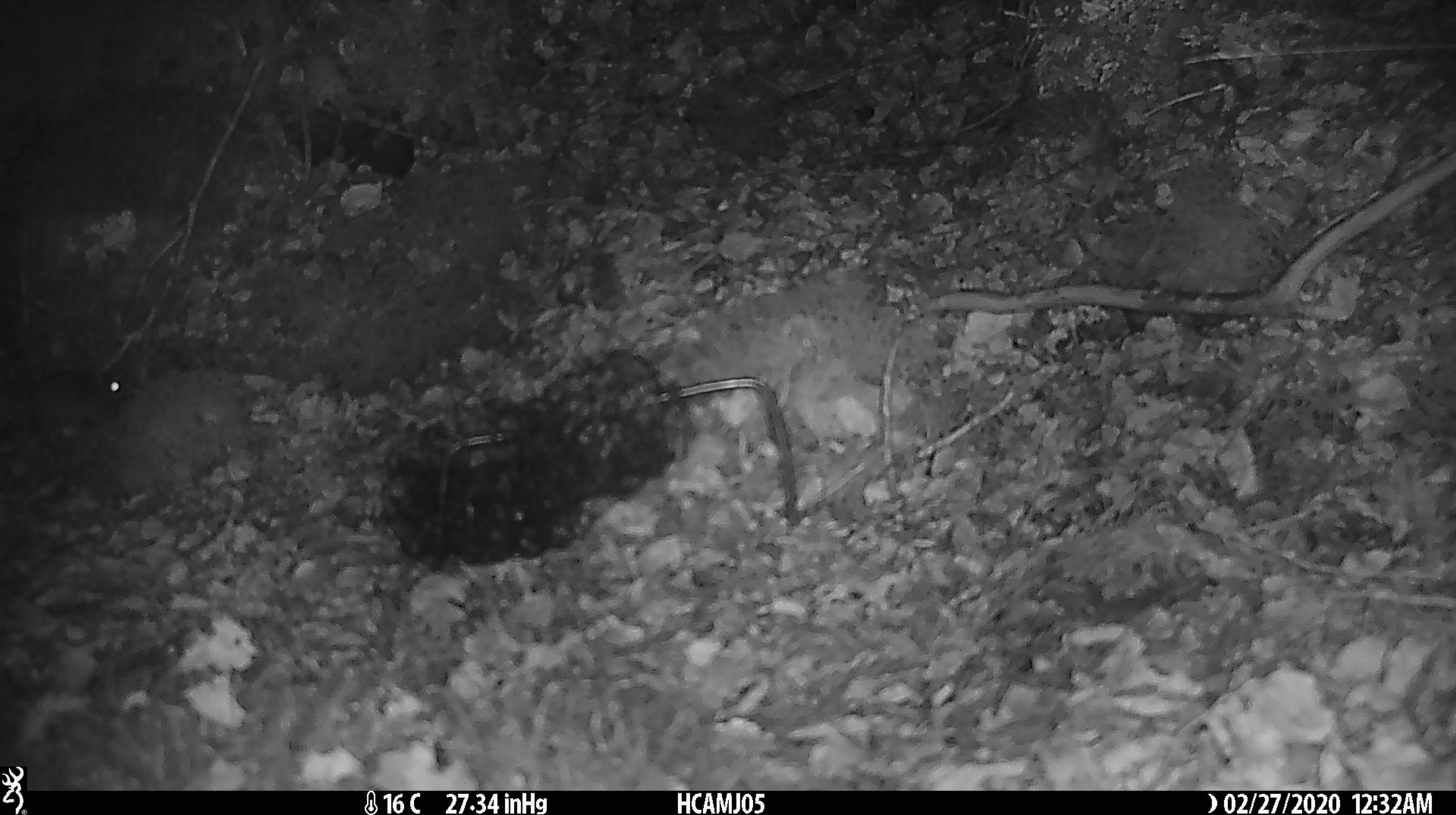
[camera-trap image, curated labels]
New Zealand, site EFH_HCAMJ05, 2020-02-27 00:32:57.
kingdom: Animalia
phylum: Chordata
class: Mammalia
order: Rodentia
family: Muridae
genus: Mus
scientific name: Mus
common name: mouse